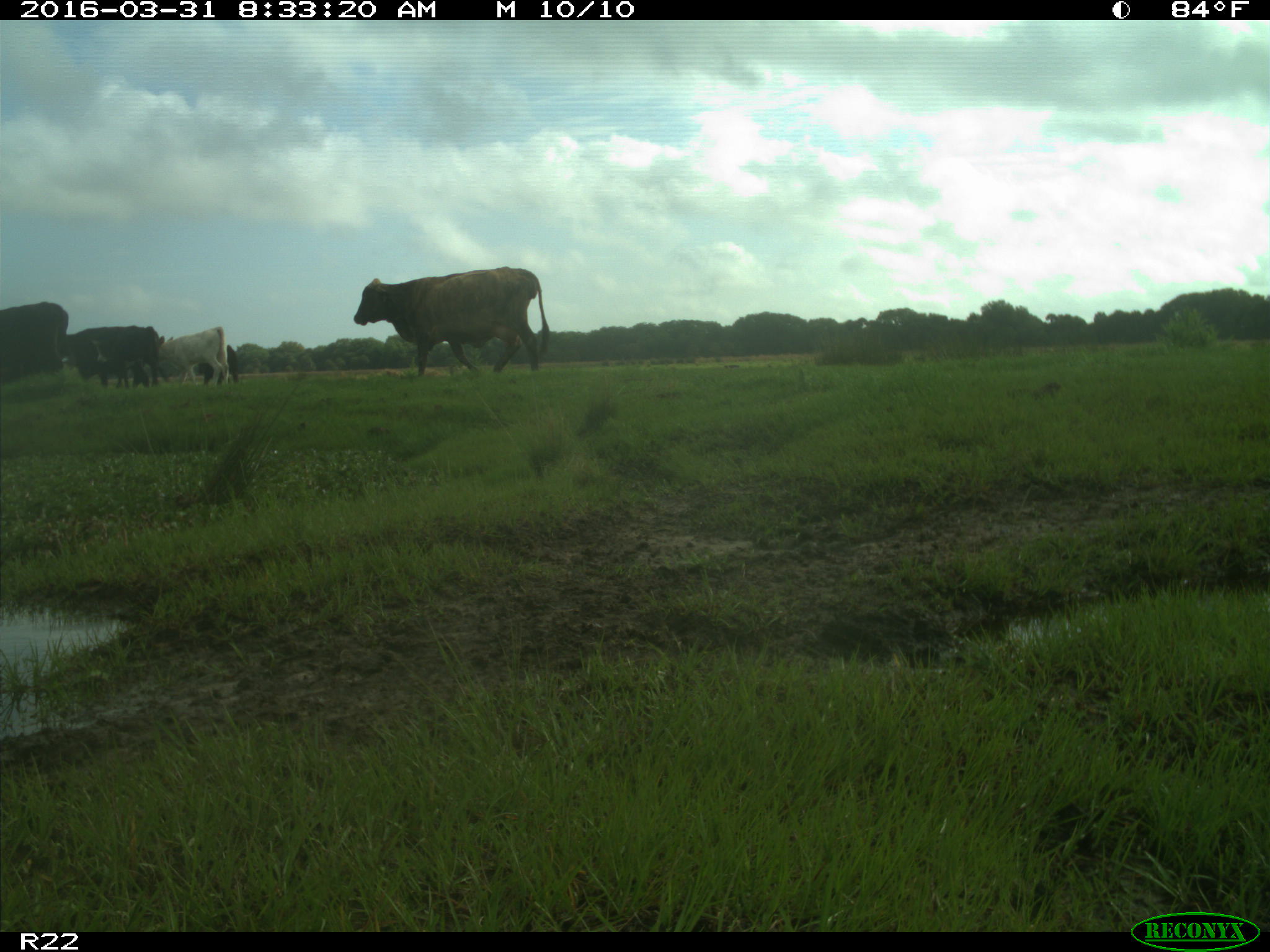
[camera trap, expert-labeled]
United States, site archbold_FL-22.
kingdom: Animalia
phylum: Chordata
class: Mammalia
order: Artiodactyla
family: Bovidae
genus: Bos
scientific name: Bos taurus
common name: domestic cow